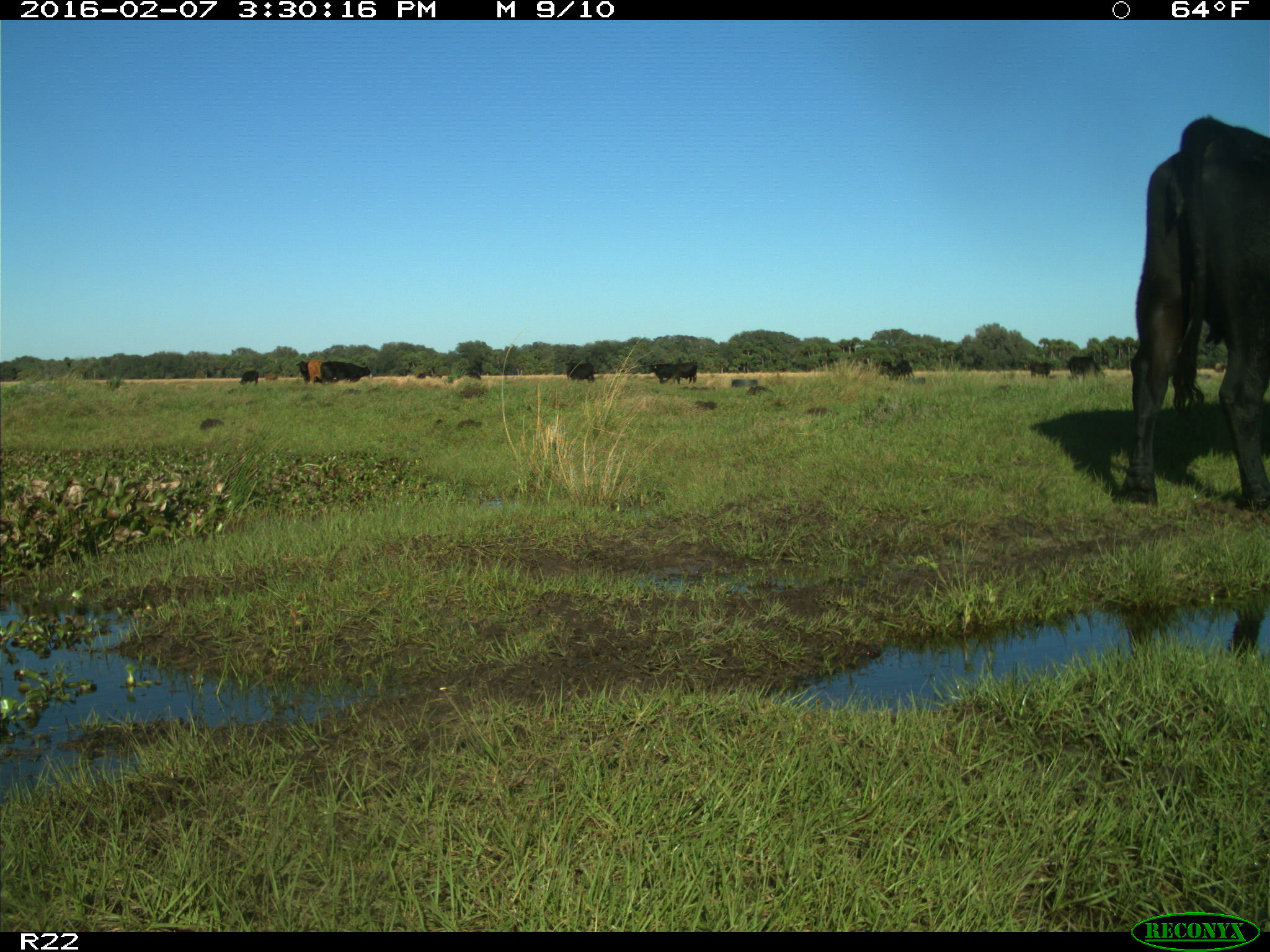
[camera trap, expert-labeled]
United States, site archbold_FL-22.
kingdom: Animalia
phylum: Chordata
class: Mammalia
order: Artiodactyla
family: Bovidae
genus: Bos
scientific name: Bos taurus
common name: domestic cow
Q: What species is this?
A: Bos taurus (domestic cow).